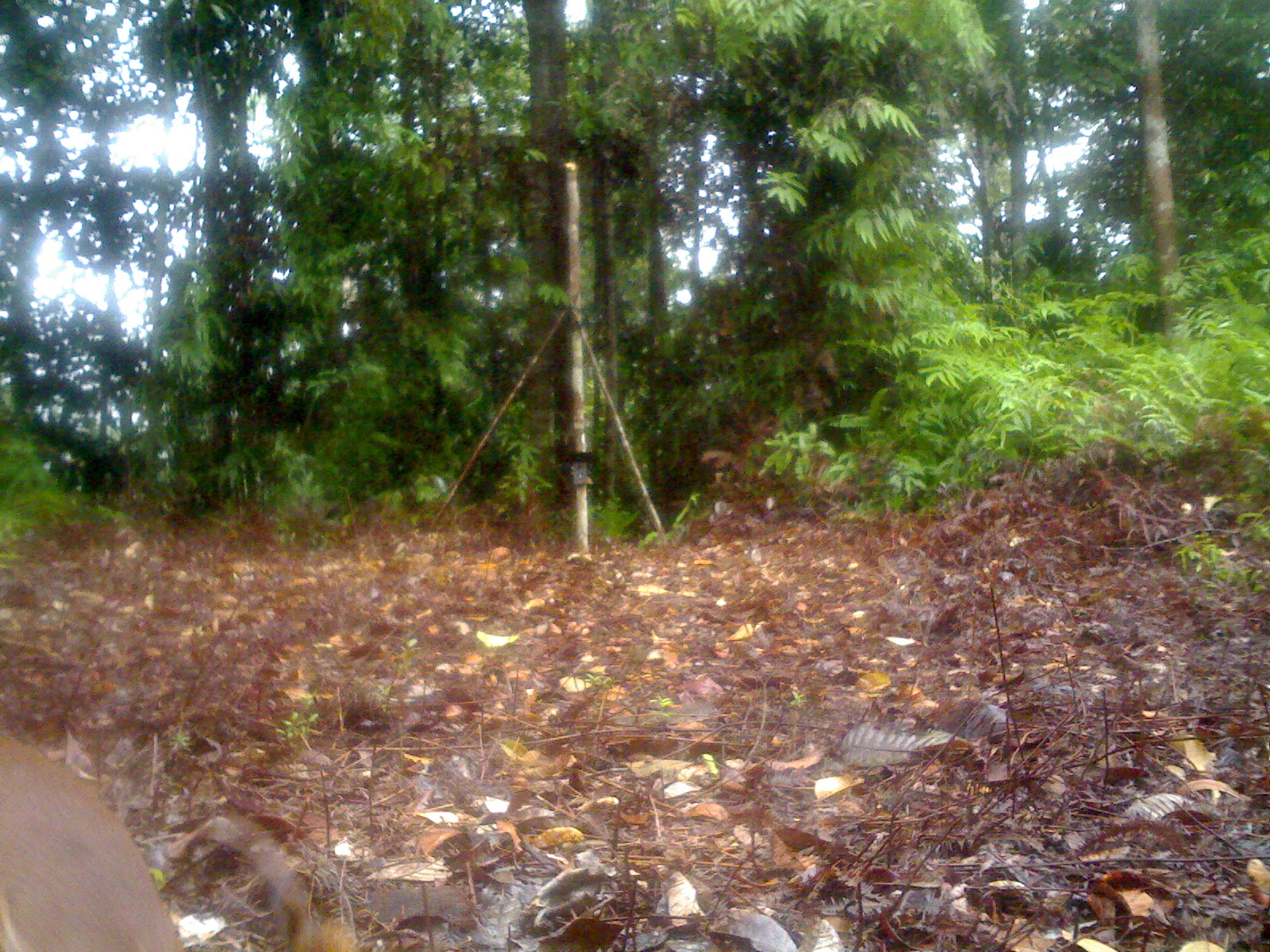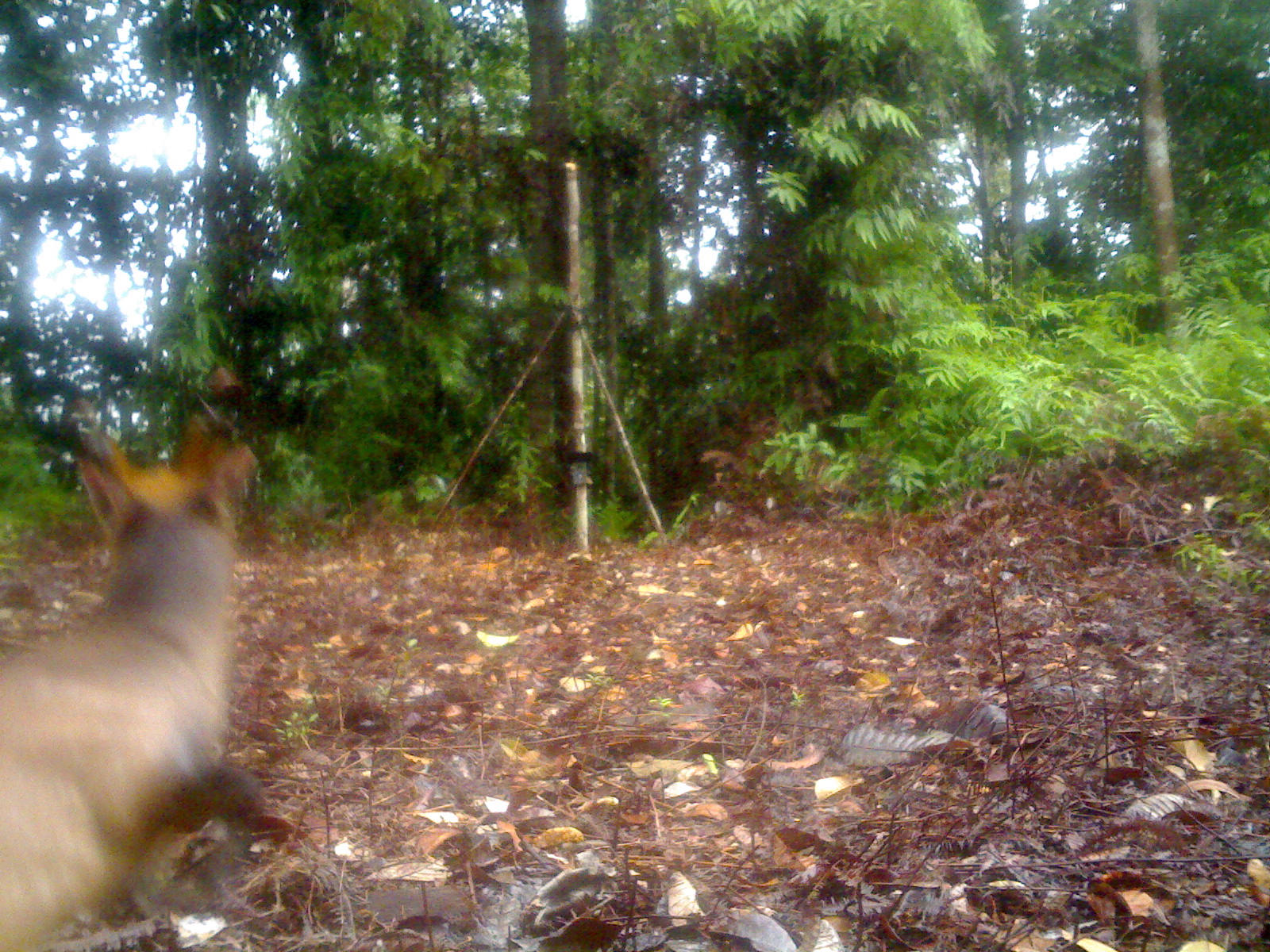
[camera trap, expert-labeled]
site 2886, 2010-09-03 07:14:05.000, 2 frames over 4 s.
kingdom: Animalia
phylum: Chordata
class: Mammalia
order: Artiodactyla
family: Cervidae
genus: Muntiacus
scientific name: Muntiacus muntjak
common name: southern red muntjac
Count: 1.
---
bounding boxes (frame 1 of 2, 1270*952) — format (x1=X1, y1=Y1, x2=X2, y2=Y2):
muntiacus muntjak: (x1=0, y1=726, x2=358, y2=952)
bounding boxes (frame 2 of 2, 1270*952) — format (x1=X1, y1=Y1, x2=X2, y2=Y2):
muntiacus muntjak: (x1=0, y1=402, x2=269, y2=952)